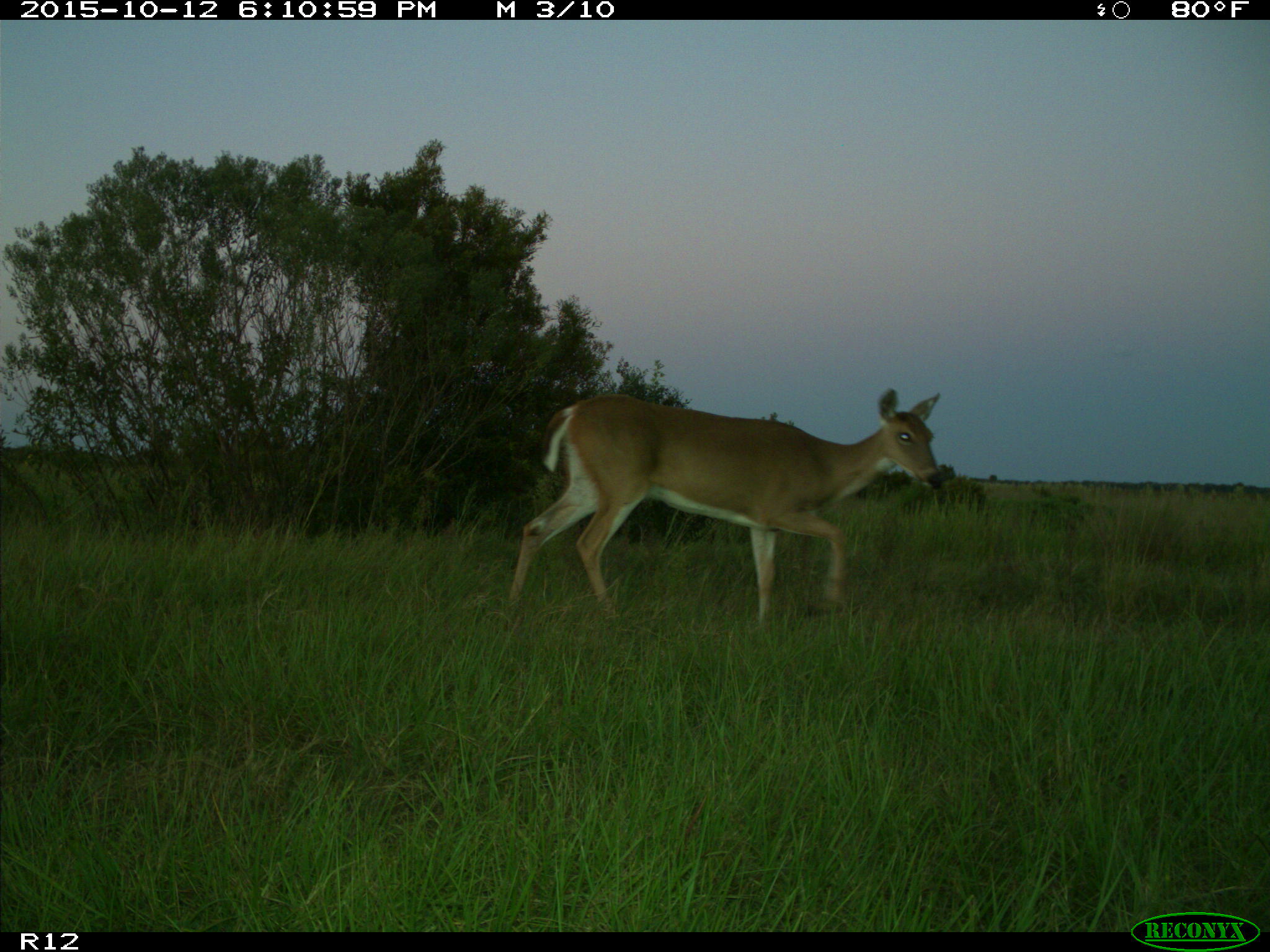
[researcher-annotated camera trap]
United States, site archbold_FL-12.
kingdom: Animalia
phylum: Chordata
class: Mammalia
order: Artiodactyla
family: Cervidae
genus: Odocoileus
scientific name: Odocoileus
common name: deer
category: unidentified deer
Unidentified deer (deer) (Odocoileus).